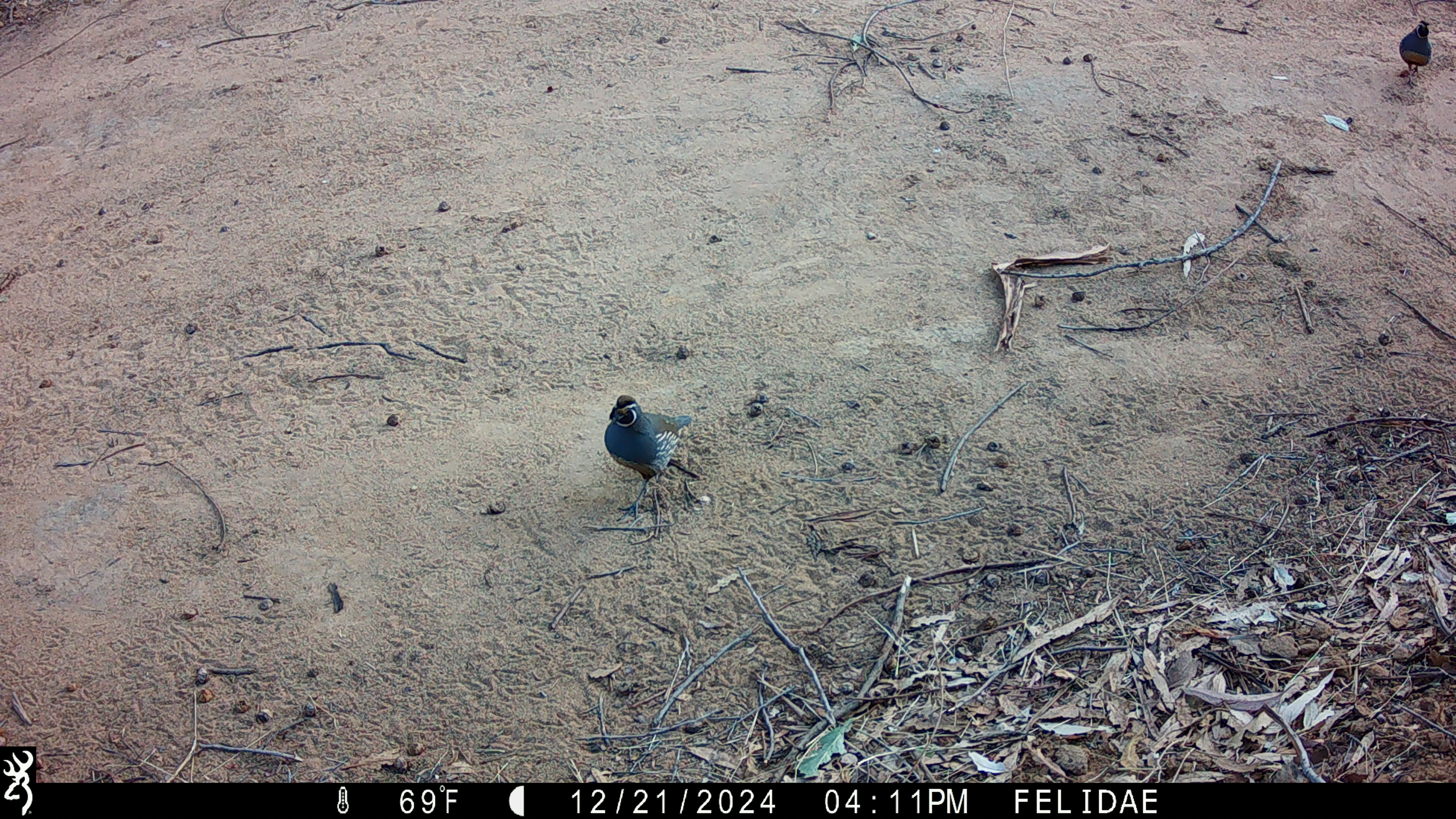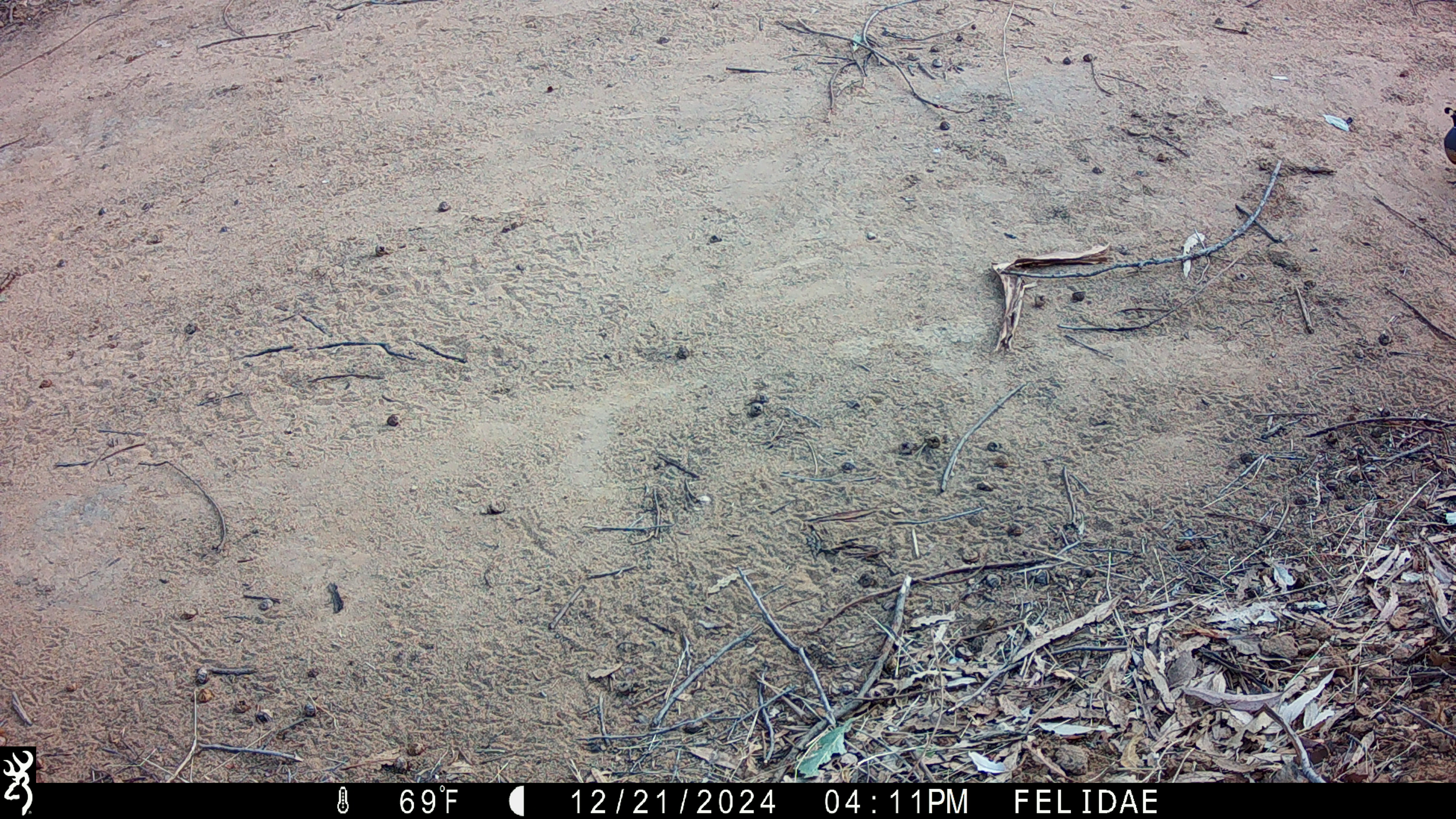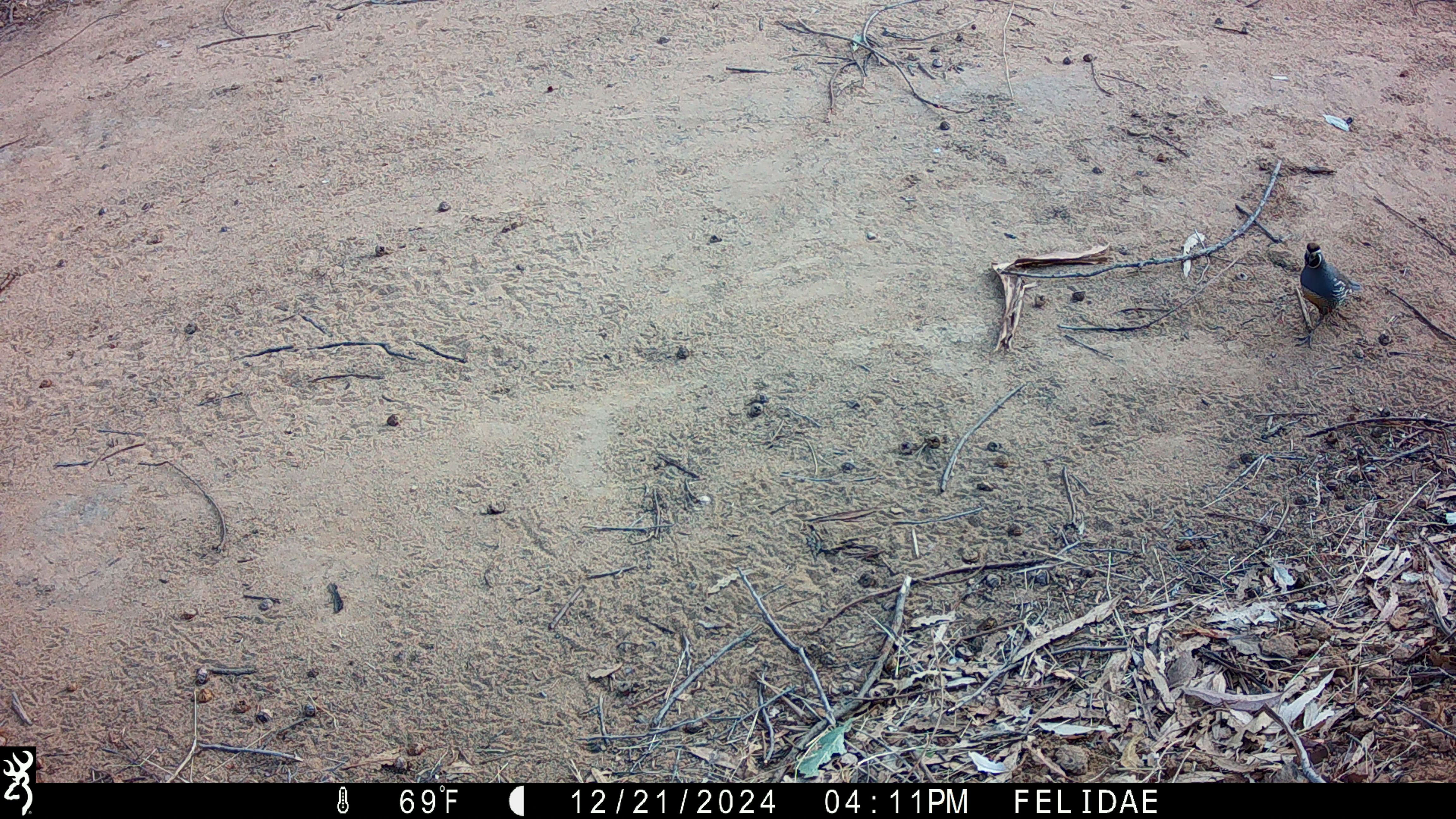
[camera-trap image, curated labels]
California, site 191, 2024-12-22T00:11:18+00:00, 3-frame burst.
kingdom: Animalia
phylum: Chordata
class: Aves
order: Galliformes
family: Odontophoridae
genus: Callipepla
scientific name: Callipepla californica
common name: california quail